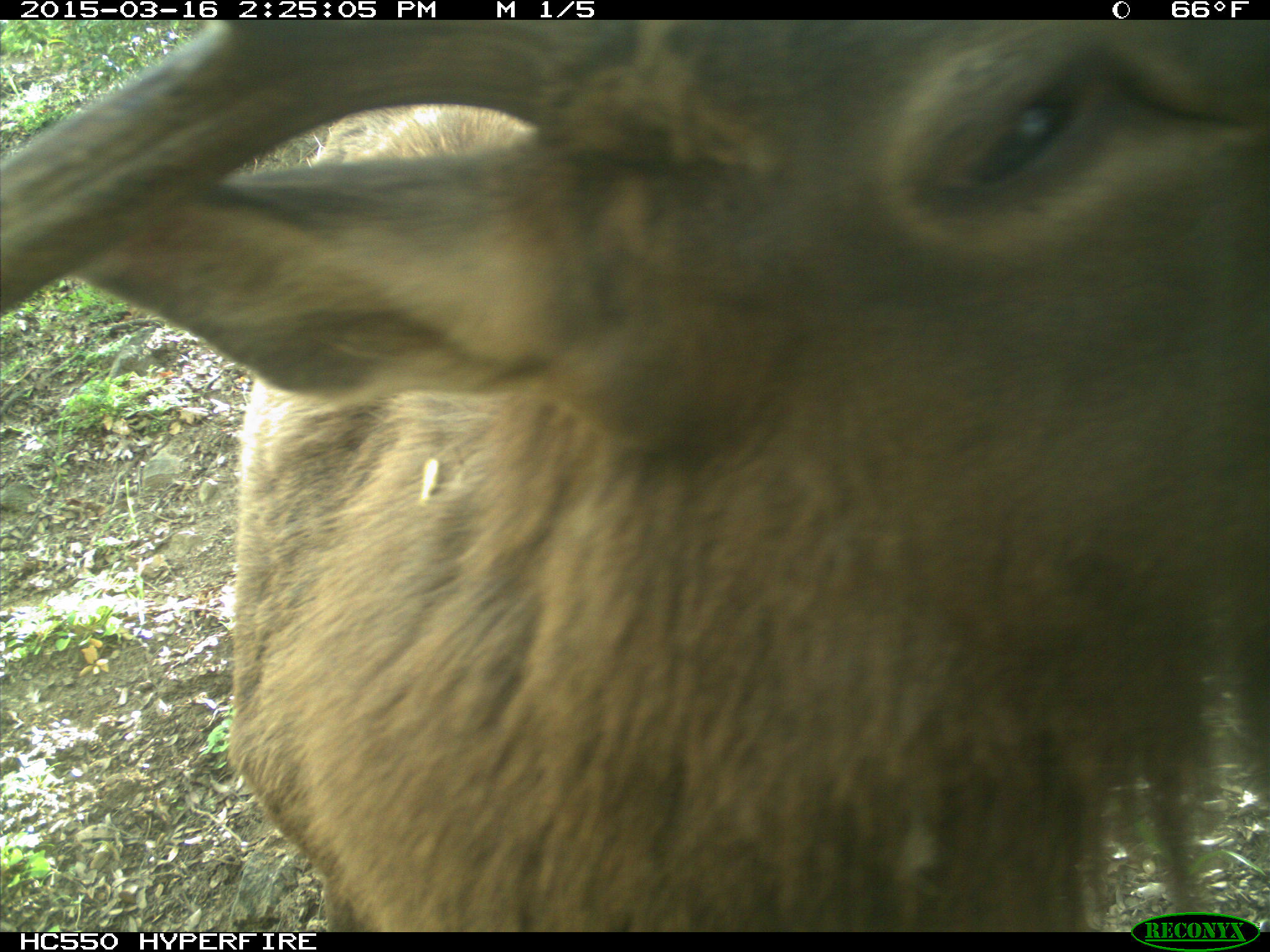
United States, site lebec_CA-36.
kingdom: Animalia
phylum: Chordata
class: Mammalia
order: Artiodactyla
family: Cervidae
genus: Cervus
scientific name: Cervus canadensis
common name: elk